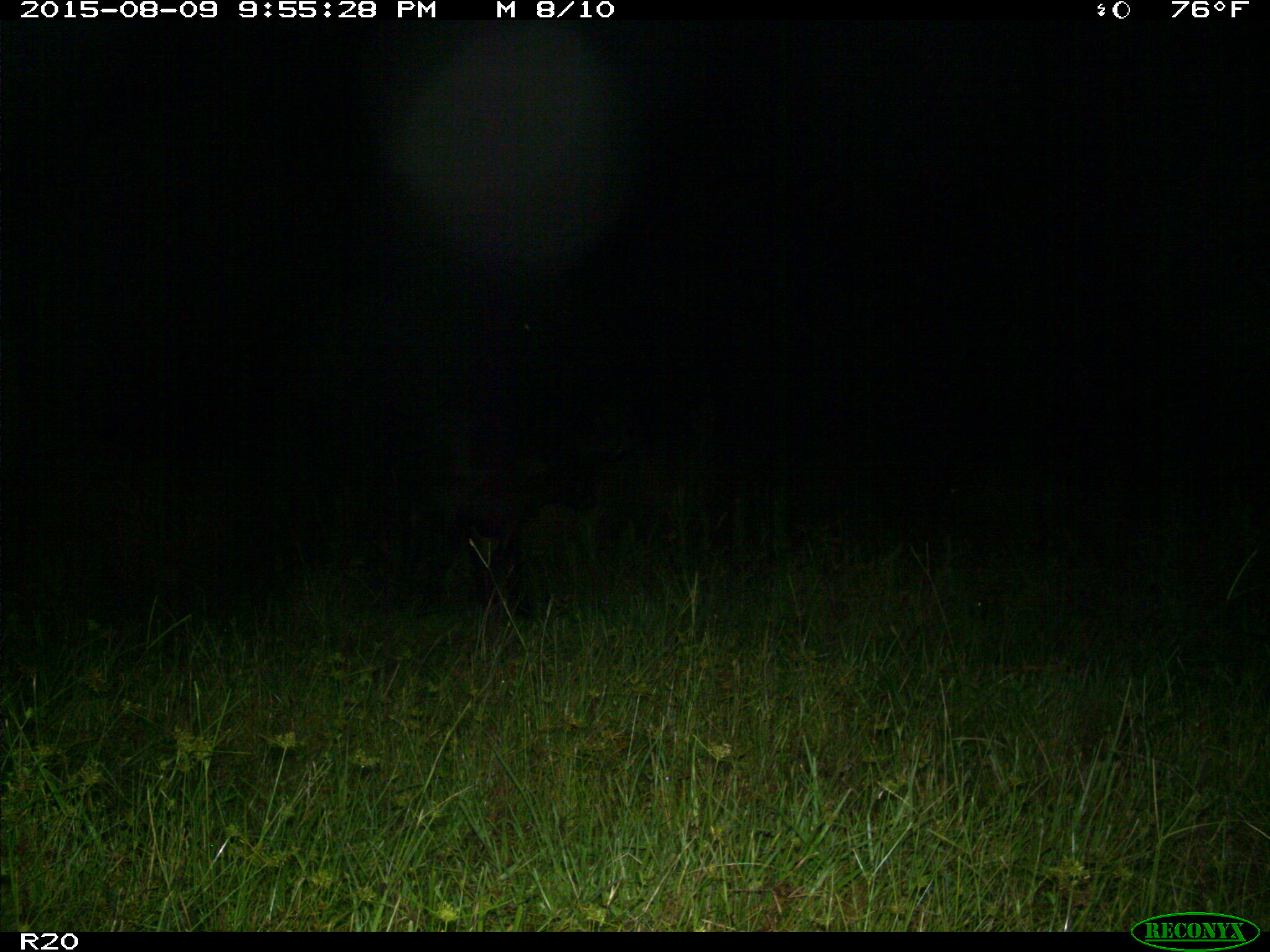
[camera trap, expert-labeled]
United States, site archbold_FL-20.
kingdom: Animalia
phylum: Chordata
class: Mammalia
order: Artiodactyla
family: Bovidae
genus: Bos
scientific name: Bos taurus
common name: domestic cow